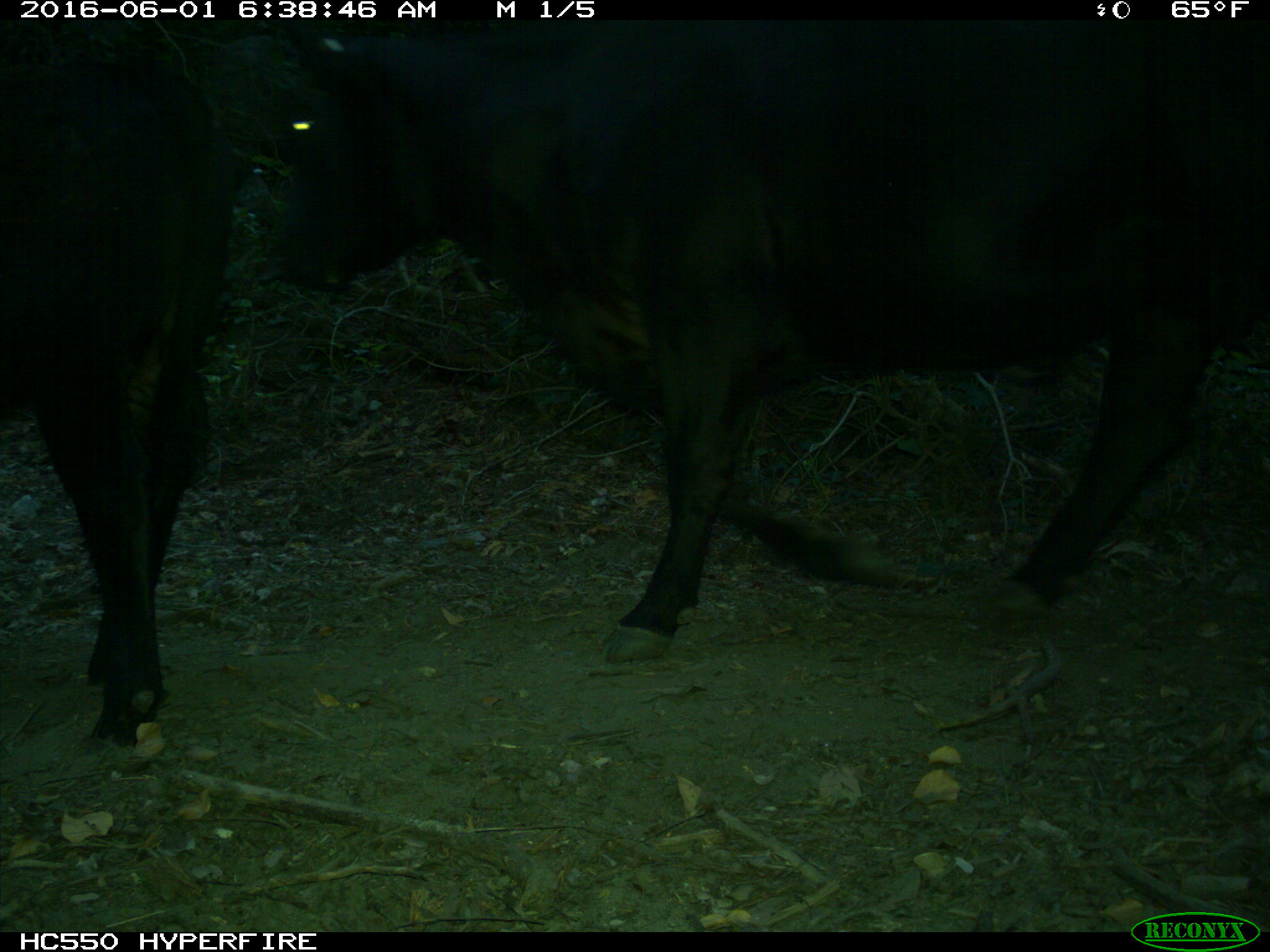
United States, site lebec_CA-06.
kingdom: Animalia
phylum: Chordata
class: Mammalia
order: Artiodactyla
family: Bovidae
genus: Bos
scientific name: Bos taurus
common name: domestic cow